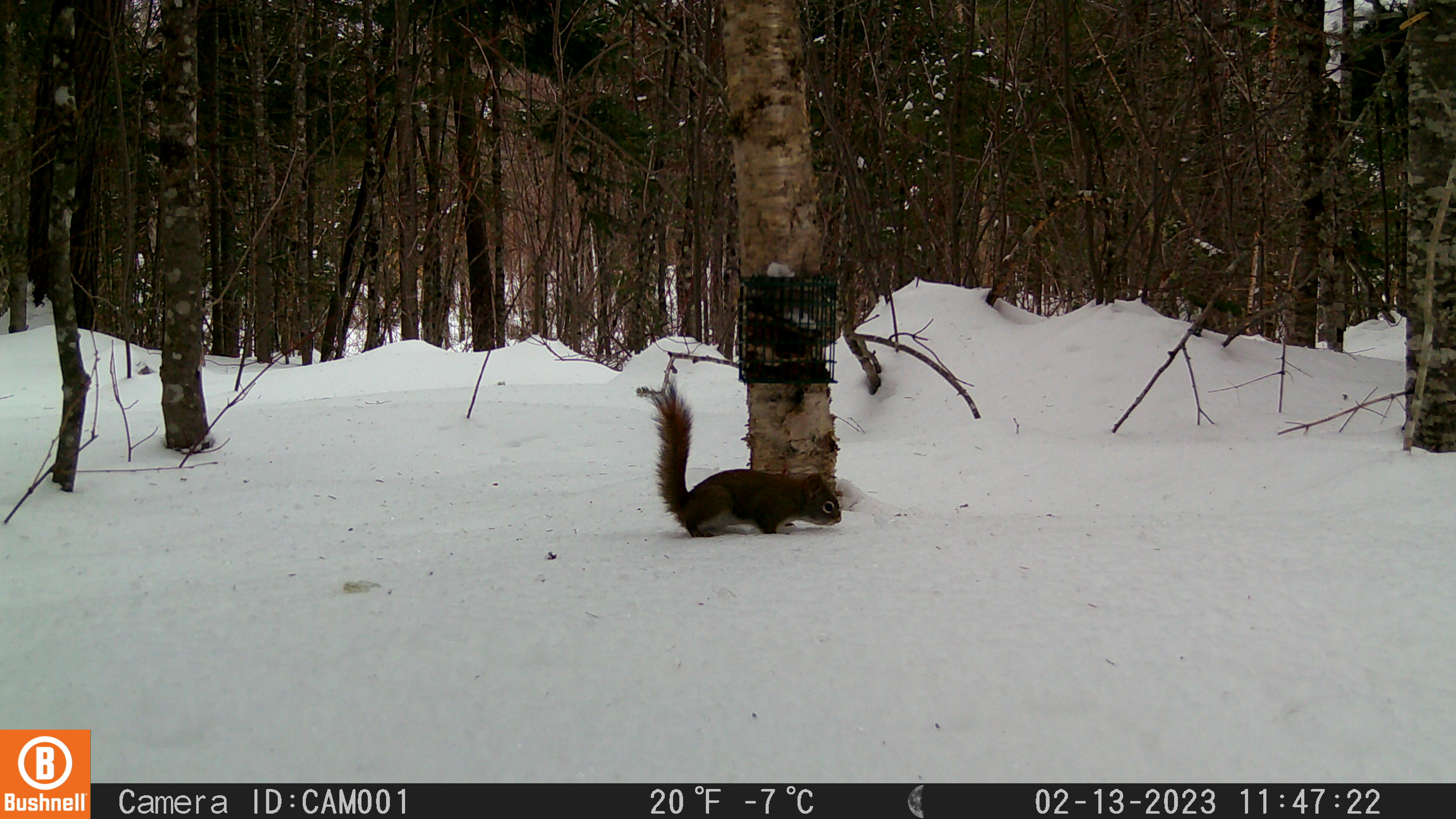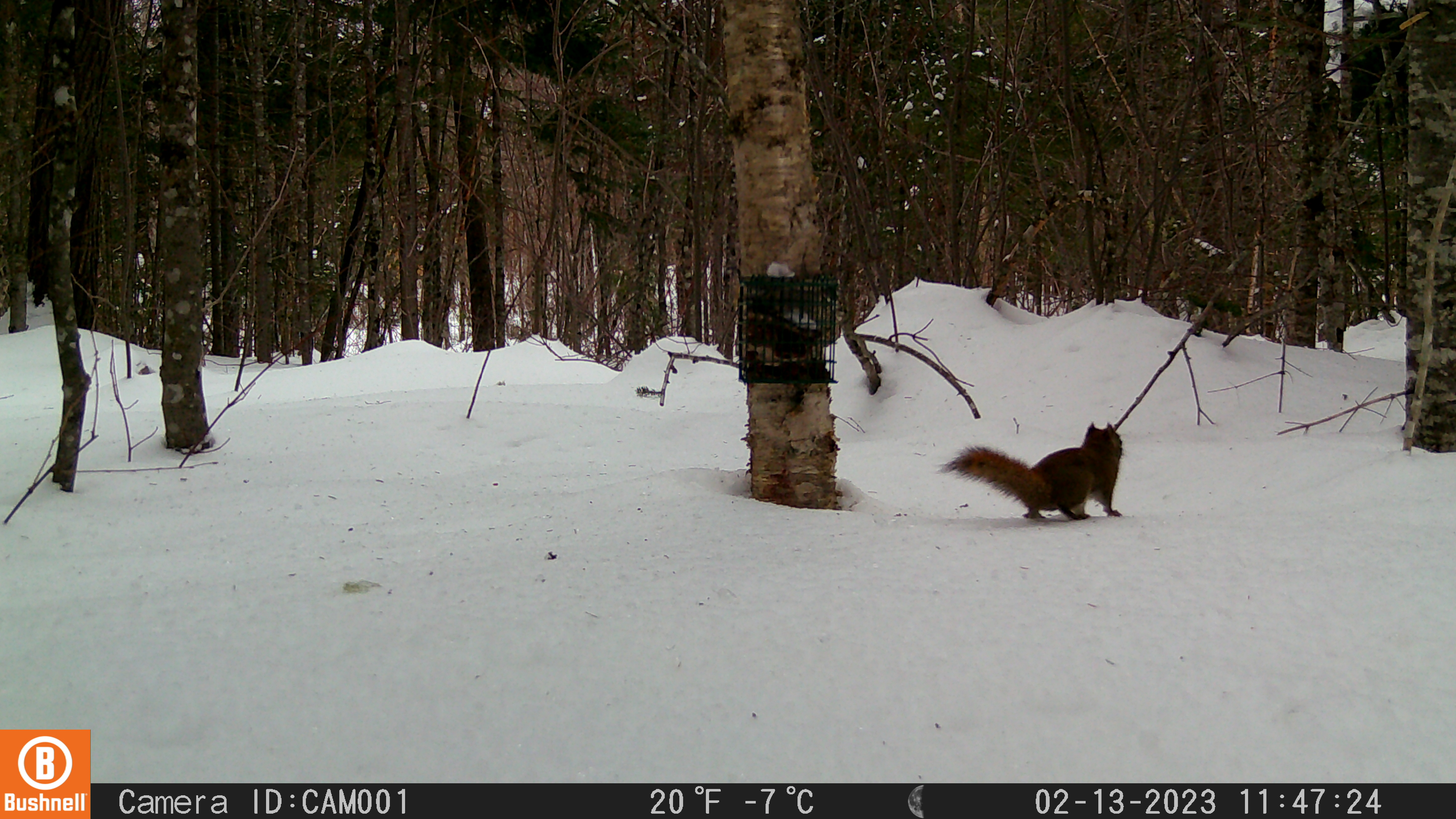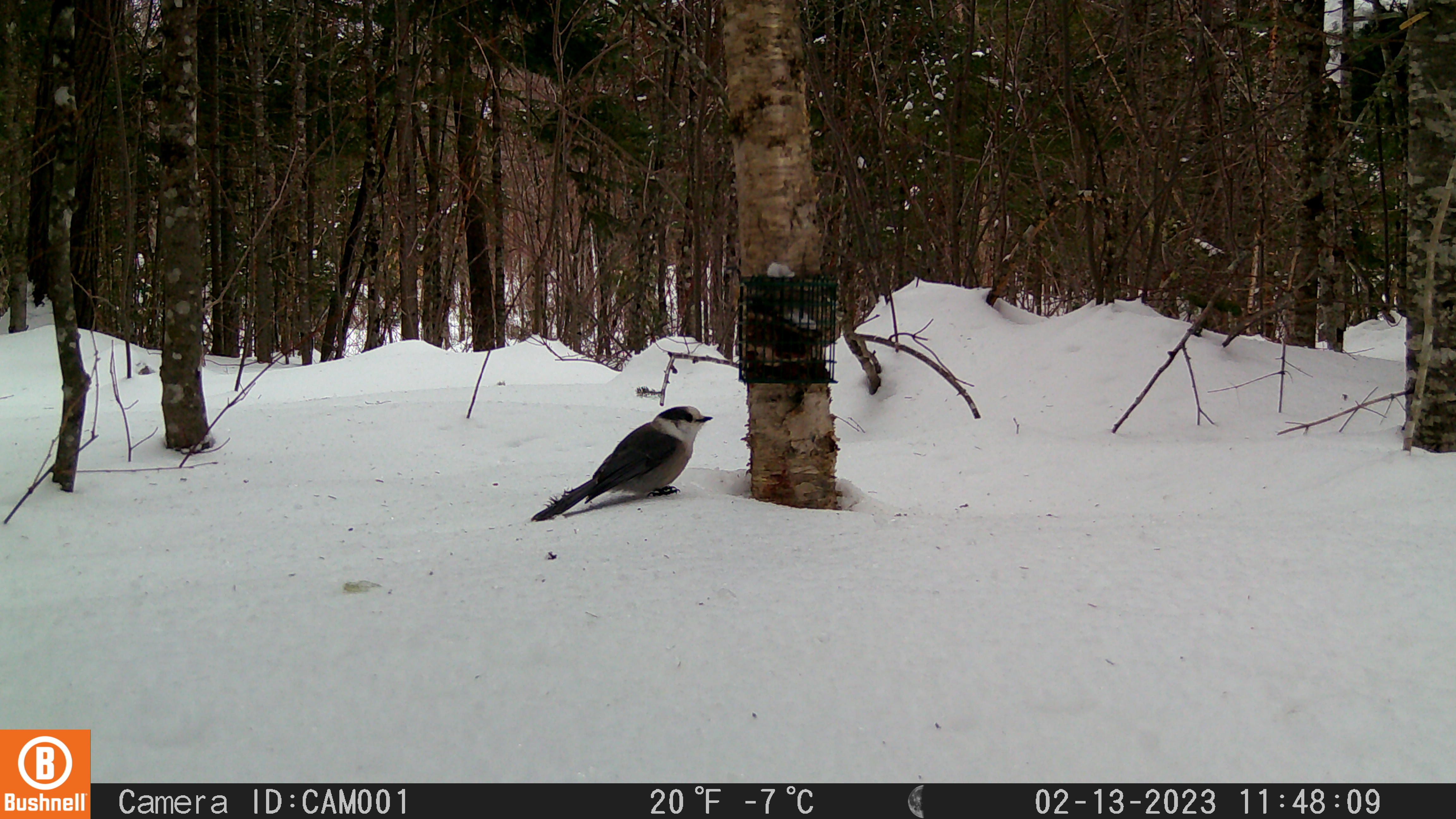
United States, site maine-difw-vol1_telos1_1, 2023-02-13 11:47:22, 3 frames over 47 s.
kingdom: Animalia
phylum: Chordata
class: Mammalia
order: Rodentia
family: Sciuridae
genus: Tamiasciurus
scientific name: Tamiasciurus hudsonicus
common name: red squirrel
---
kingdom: Animalia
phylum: Chordata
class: Aves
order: Passeriformes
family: Corvidae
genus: Perisoreus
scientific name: Perisoreus canadensis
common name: canada jay